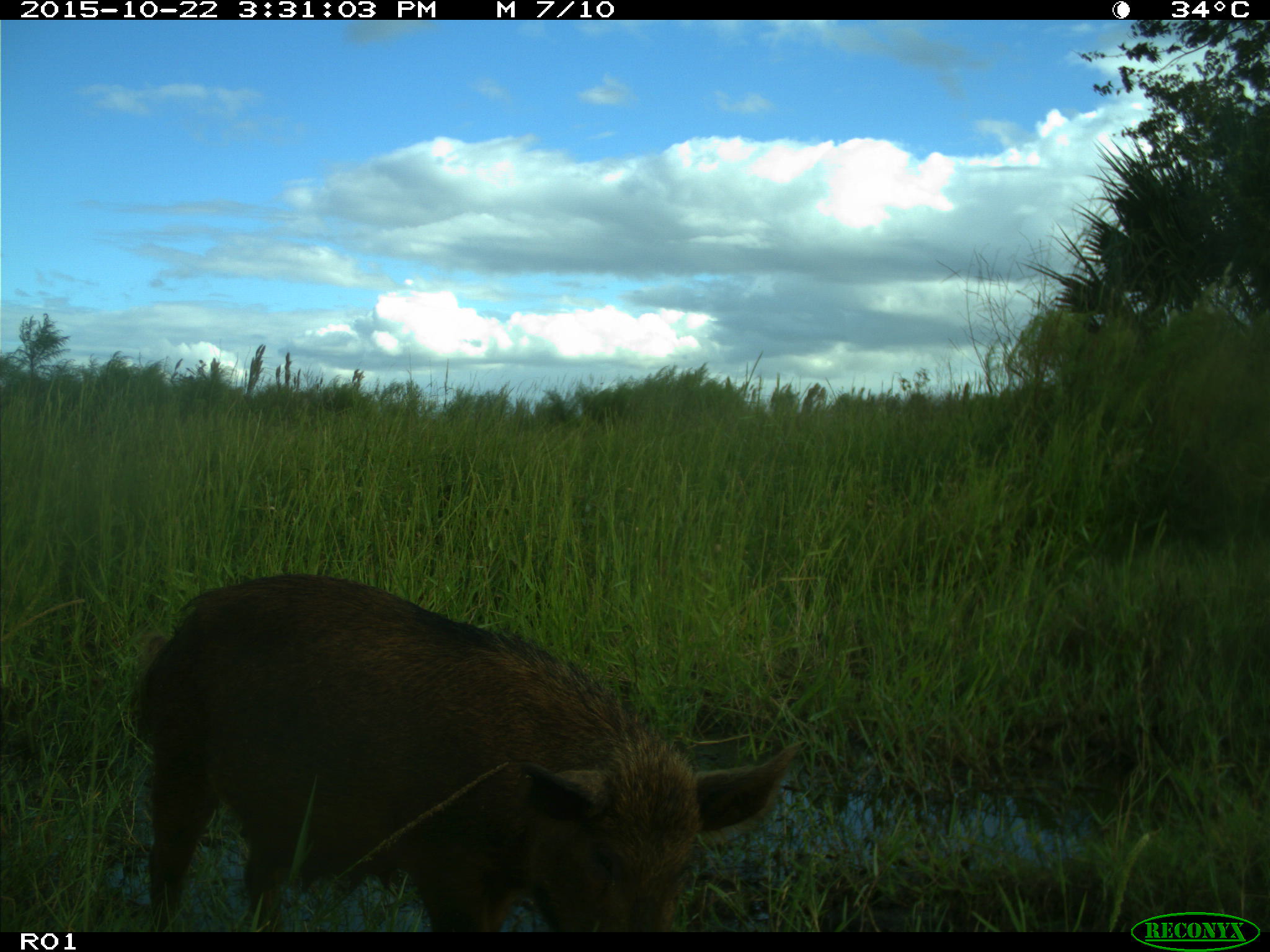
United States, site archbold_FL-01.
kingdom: Animalia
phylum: Chordata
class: Mammalia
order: Artiodactyla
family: Suidae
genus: Sus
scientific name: Sus scrofa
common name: wild boar